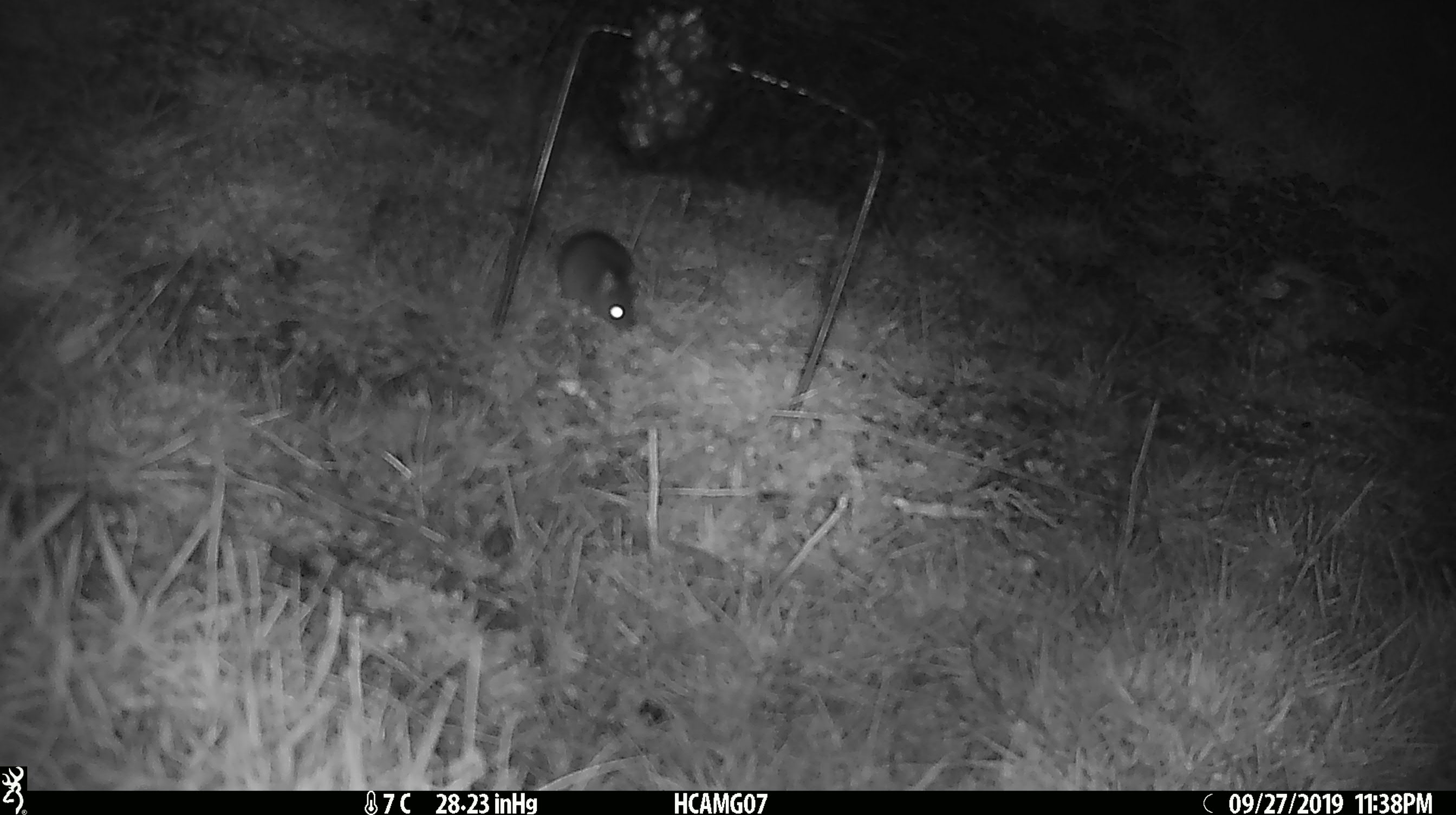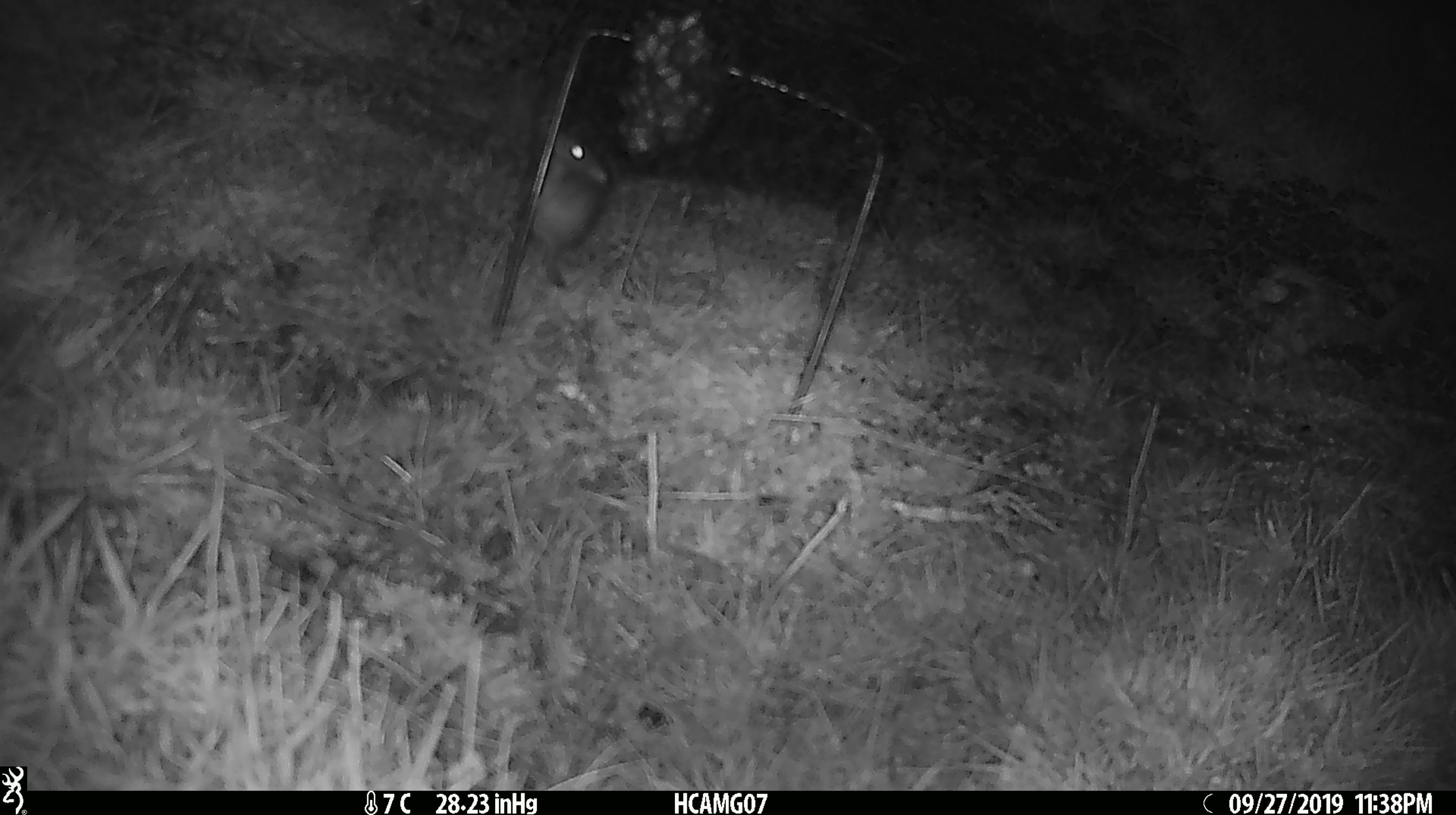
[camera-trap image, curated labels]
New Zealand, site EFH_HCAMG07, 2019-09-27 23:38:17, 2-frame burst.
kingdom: Animalia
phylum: Chordata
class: Mammalia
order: Rodentia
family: Muridae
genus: Mus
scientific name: Mus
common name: mouse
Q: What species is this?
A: Mouse (Mus).